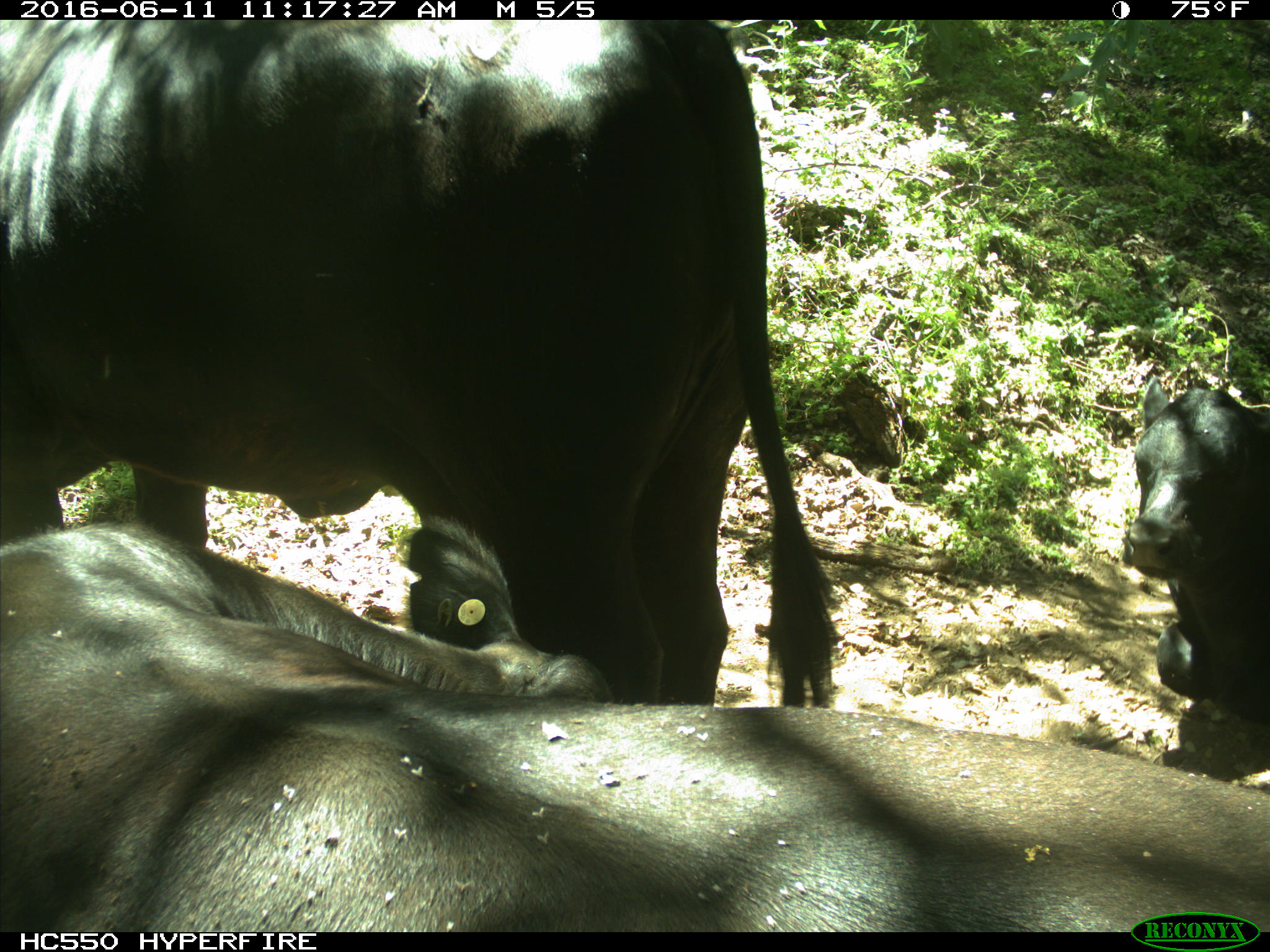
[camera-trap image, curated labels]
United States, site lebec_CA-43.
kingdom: Animalia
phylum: Chordata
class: Mammalia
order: Artiodactyla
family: Bovidae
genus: Bos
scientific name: Bos taurus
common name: domestic cow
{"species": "Bos taurus (domestic cow)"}